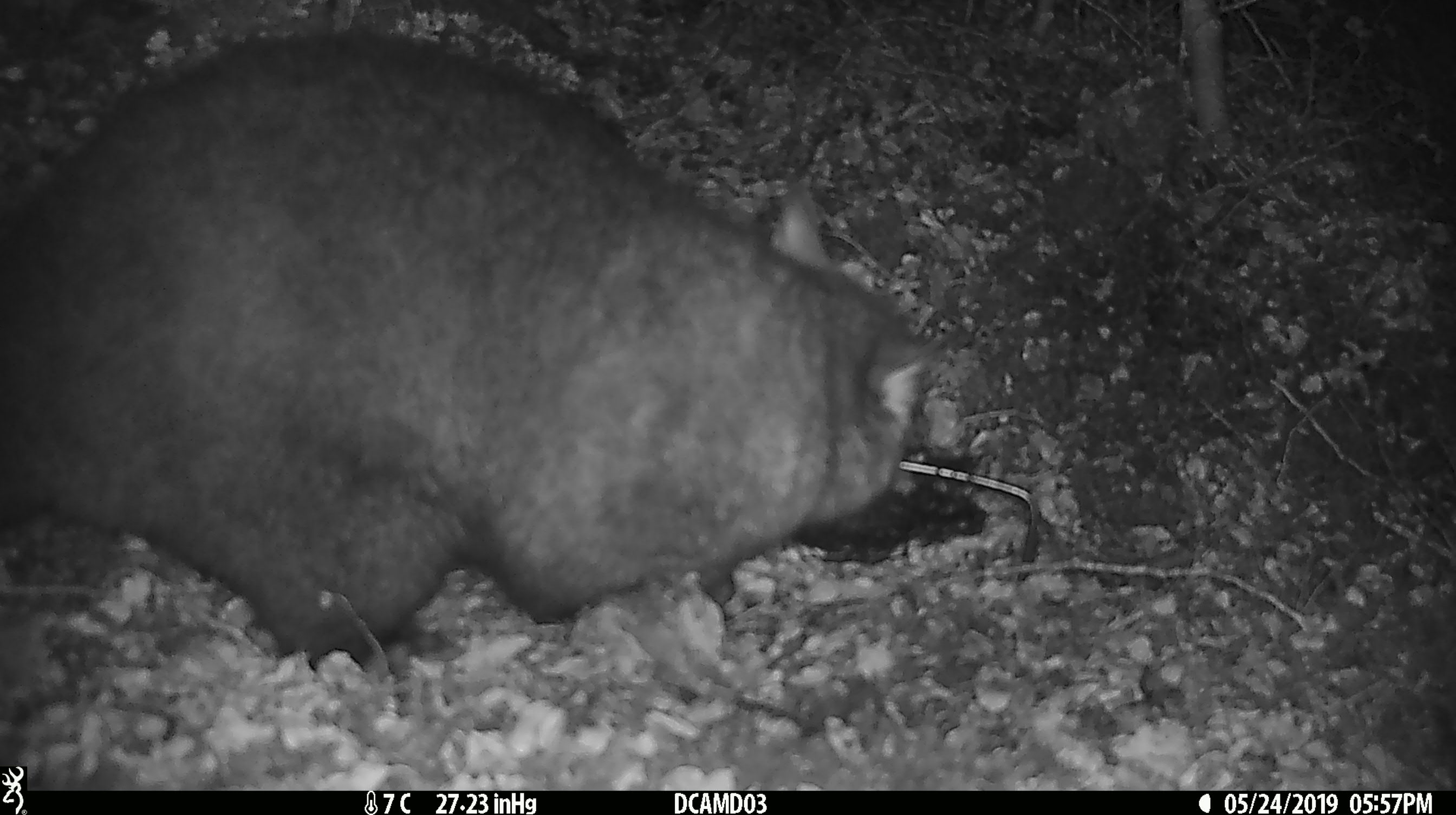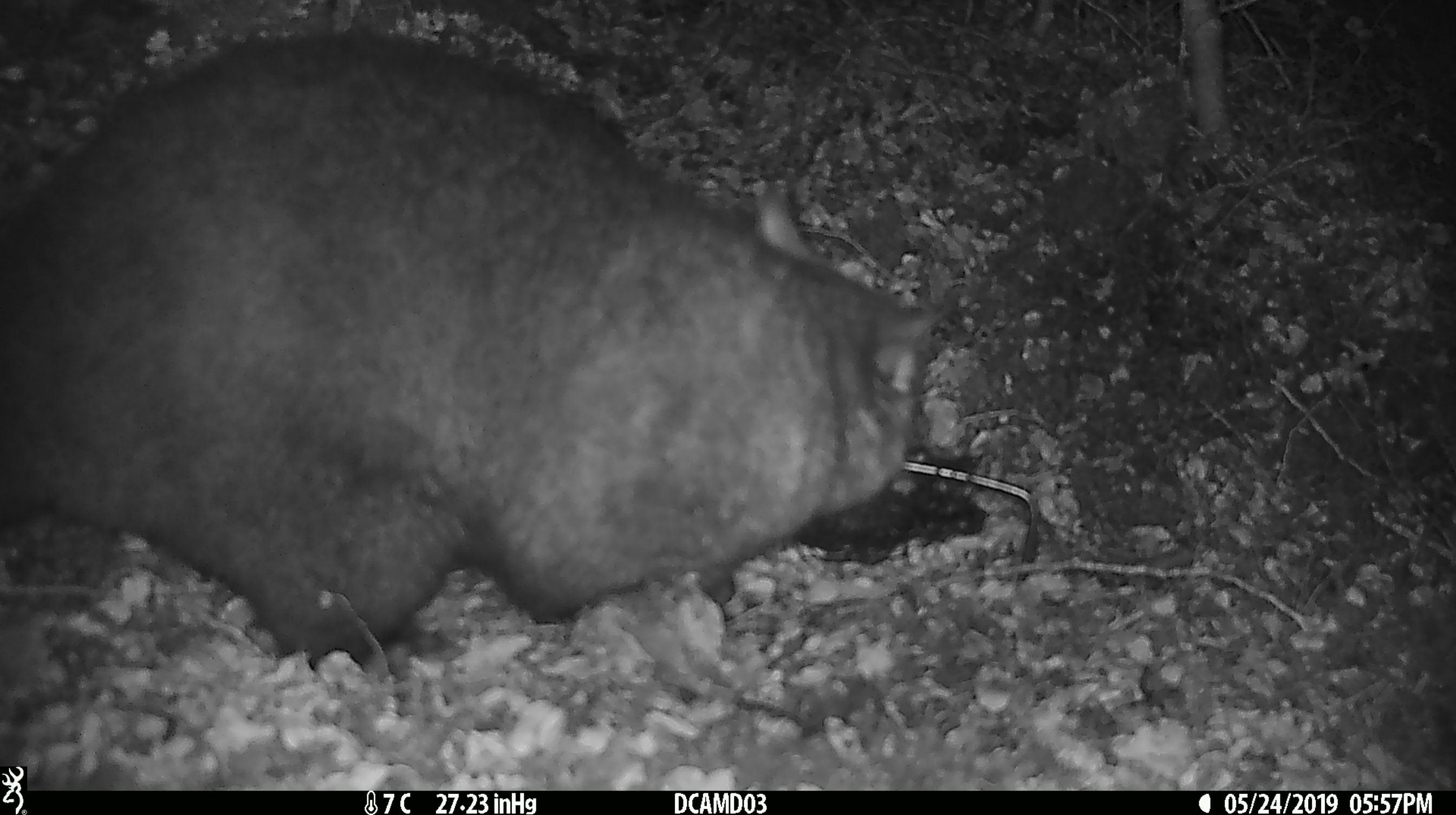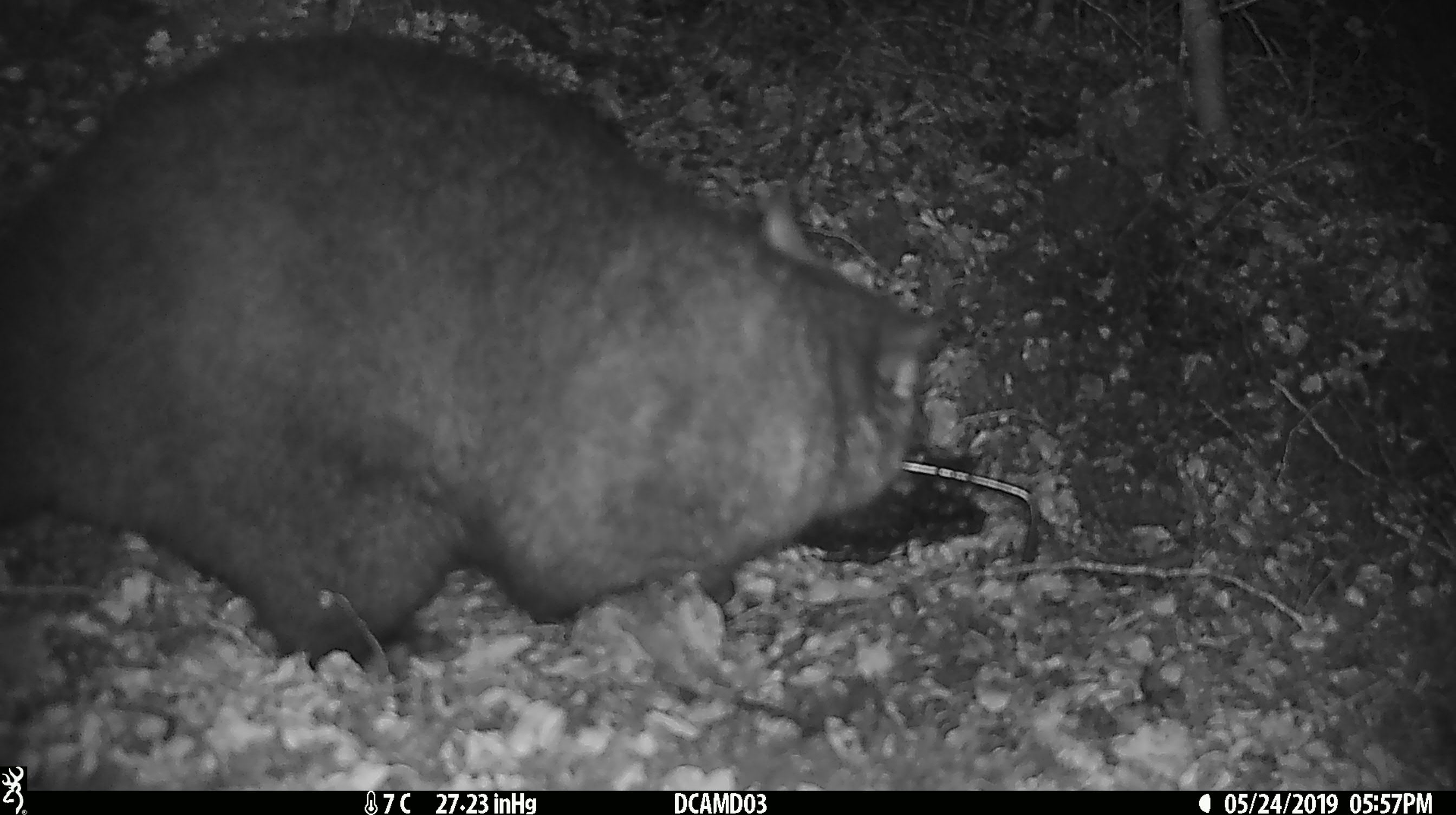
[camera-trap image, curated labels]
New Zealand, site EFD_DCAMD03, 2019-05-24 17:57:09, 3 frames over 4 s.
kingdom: Animalia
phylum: Chordata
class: Mammalia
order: Diprotodontia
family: Phalangeridae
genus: Trichosurus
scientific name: Trichosurus vulpecula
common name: common brushtail possum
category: possum